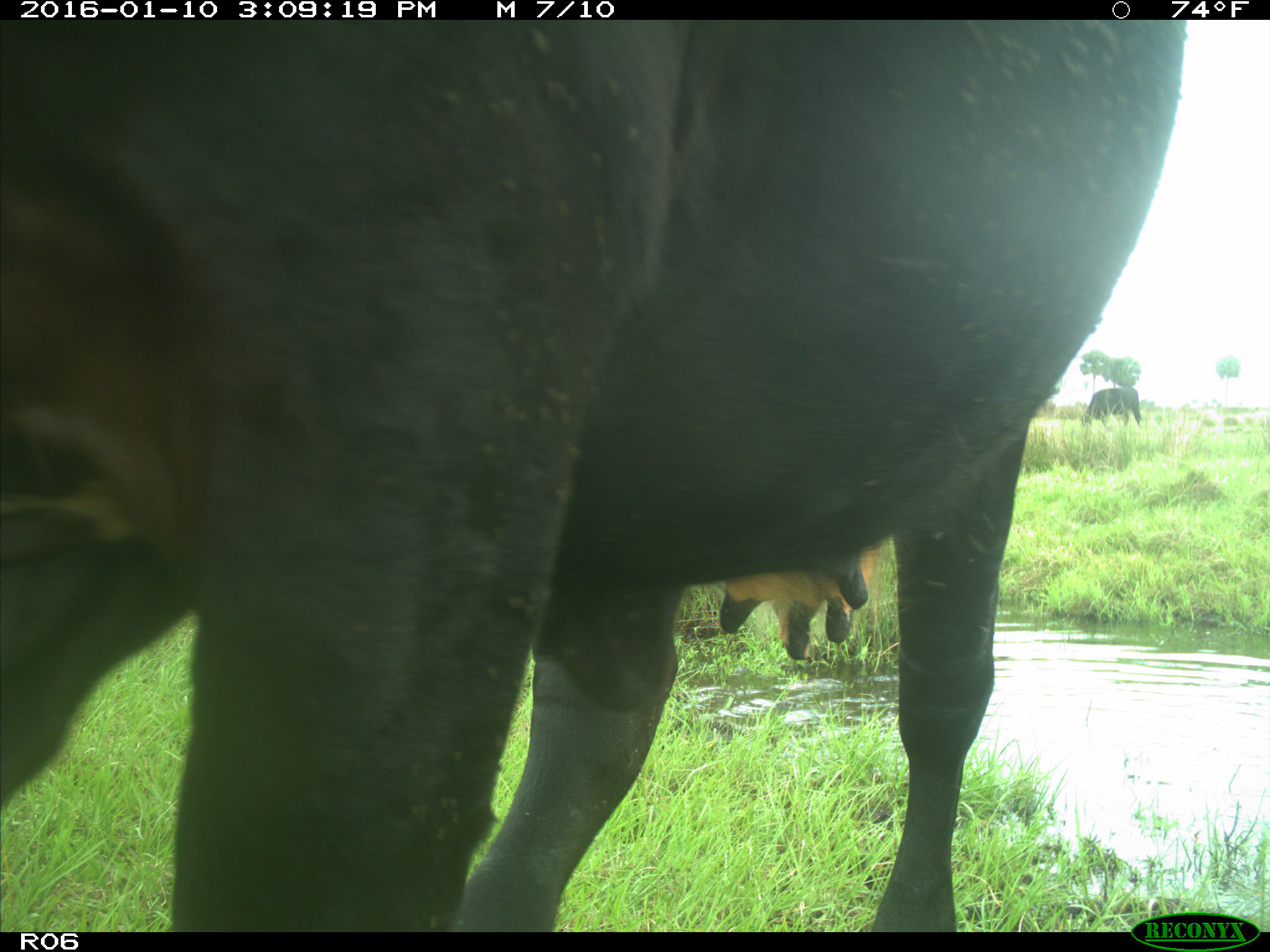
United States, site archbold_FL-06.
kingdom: Animalia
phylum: Chordata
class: Mammalia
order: Artiodactyla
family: Bovidae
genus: Bos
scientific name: Bos taurus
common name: domestic cow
Bos taurus (domestic cow).